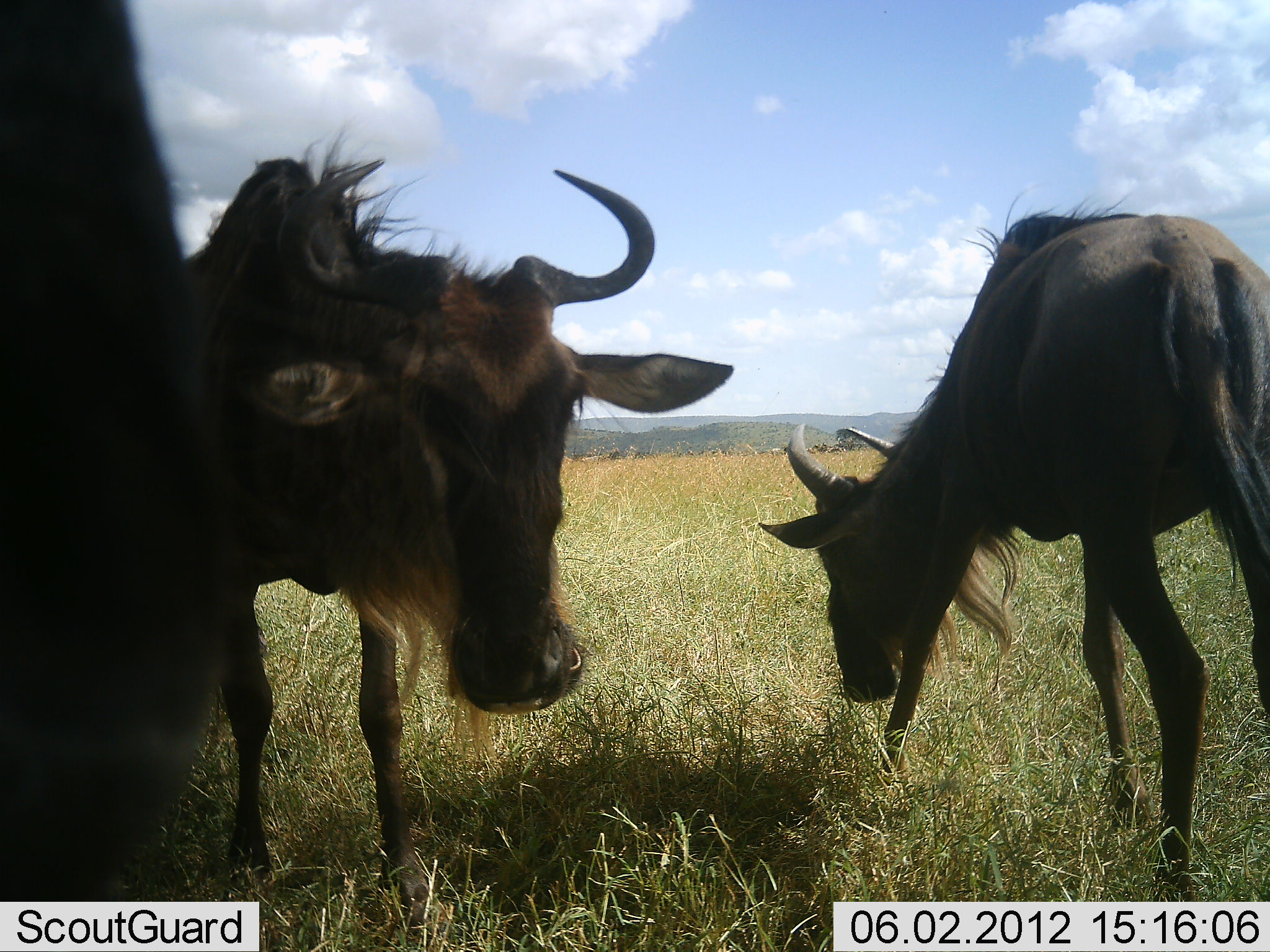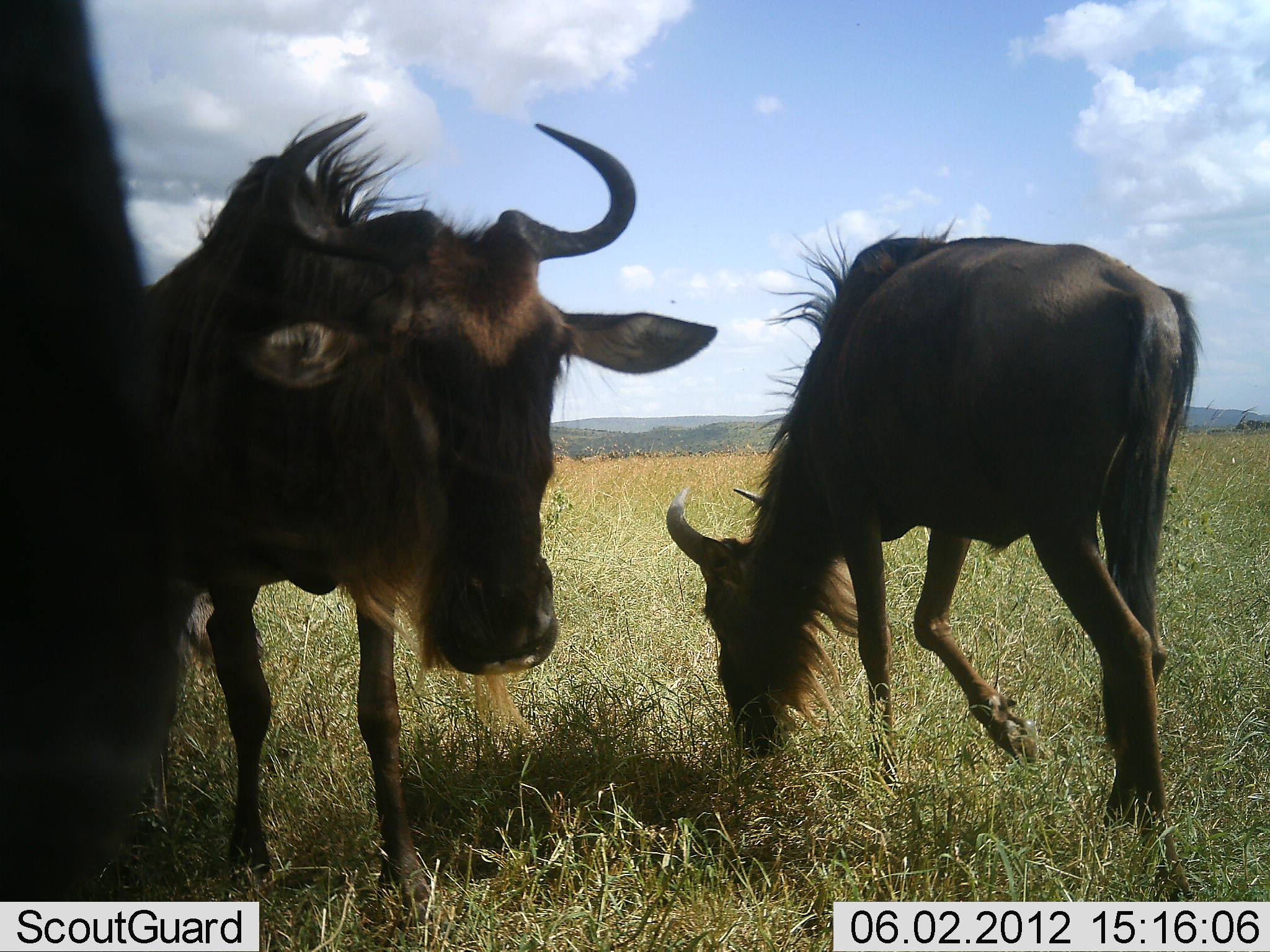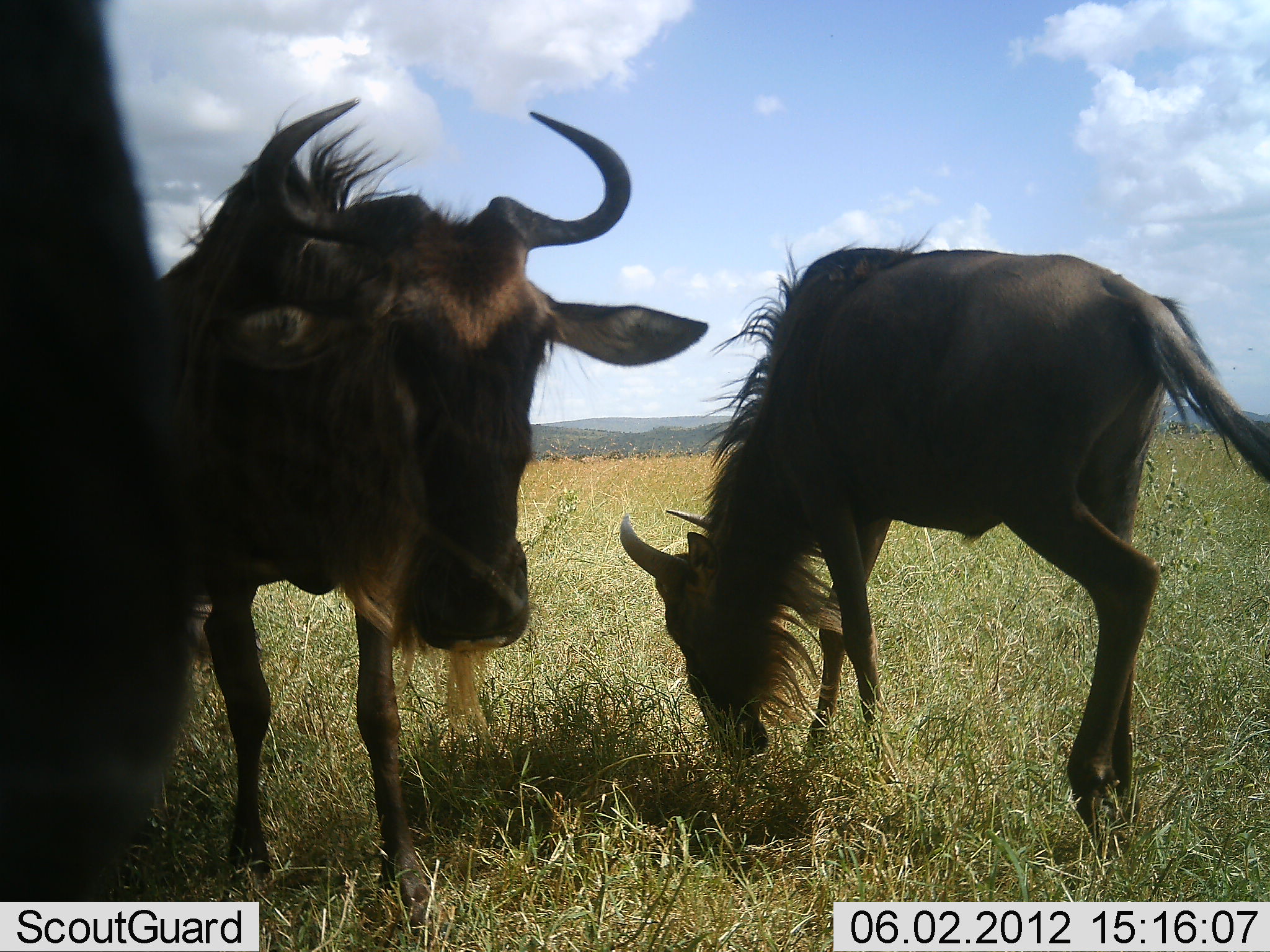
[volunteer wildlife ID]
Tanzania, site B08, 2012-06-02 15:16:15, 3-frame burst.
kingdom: Animalia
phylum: Chordata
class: Mammalia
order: Artiodactyla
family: Bovidae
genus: Connochaetes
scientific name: Connochaetes taurinus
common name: blue wildebeest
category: wildebeest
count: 3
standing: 70%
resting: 0%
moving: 50%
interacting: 0%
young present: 10%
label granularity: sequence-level